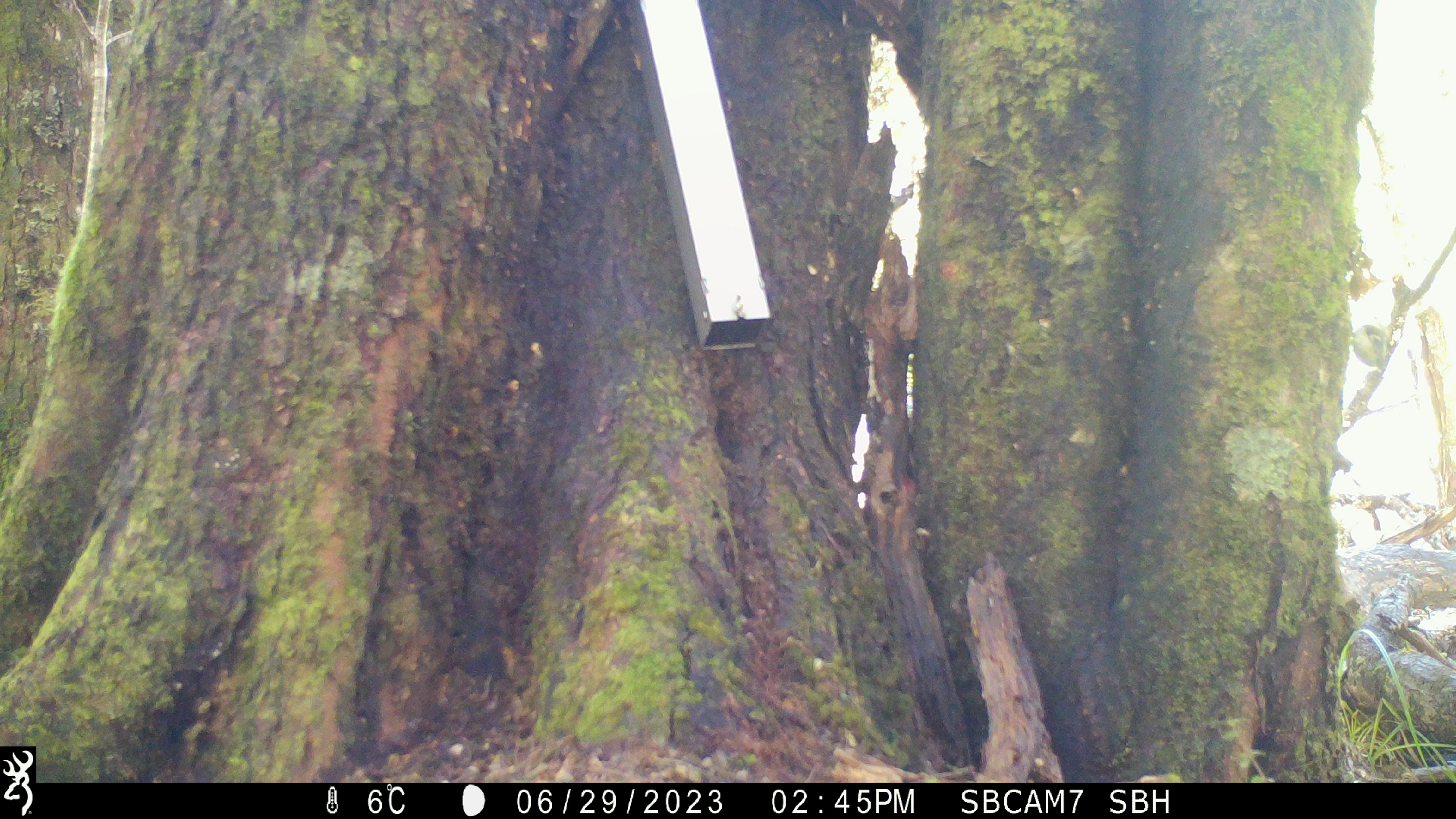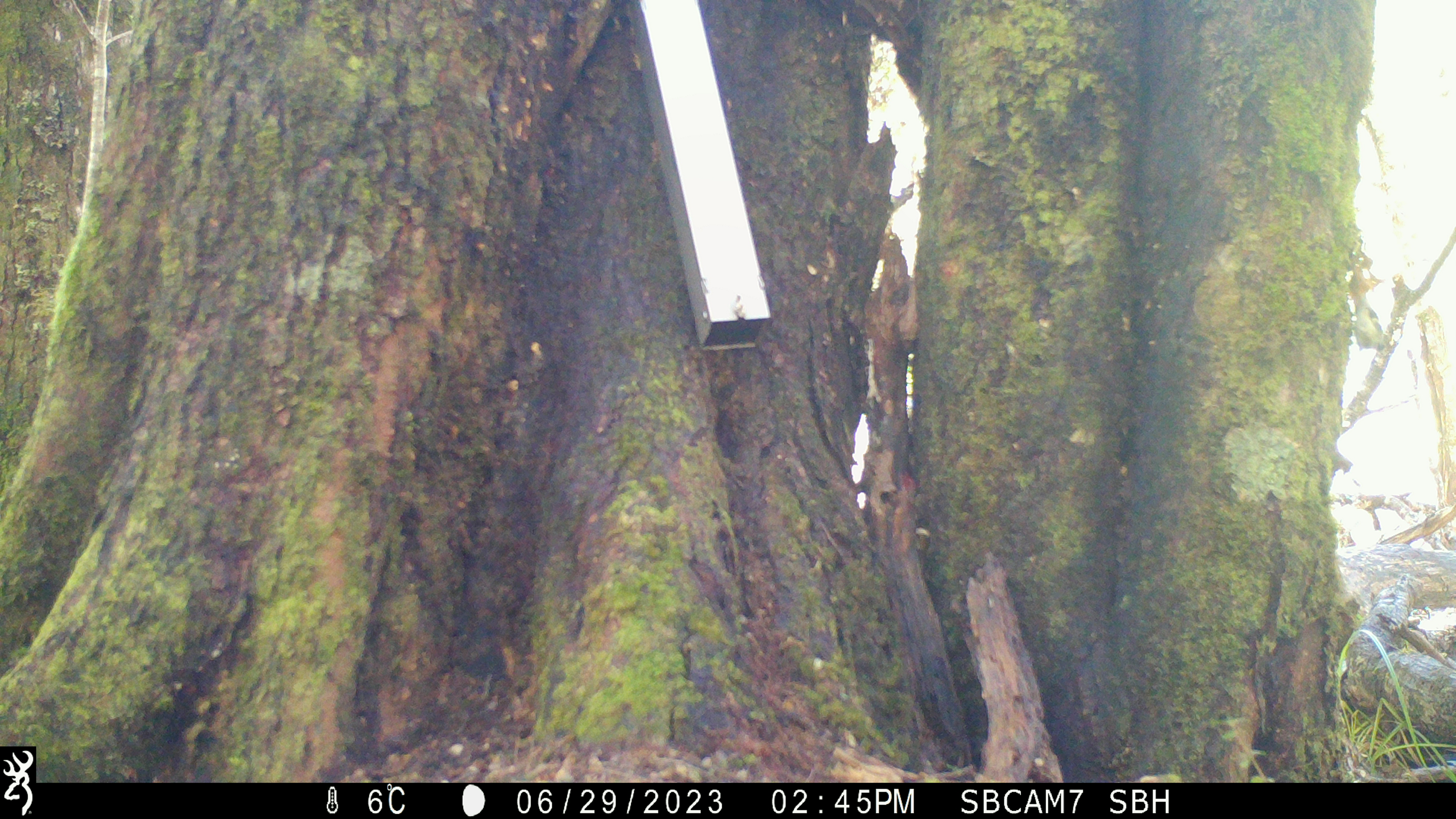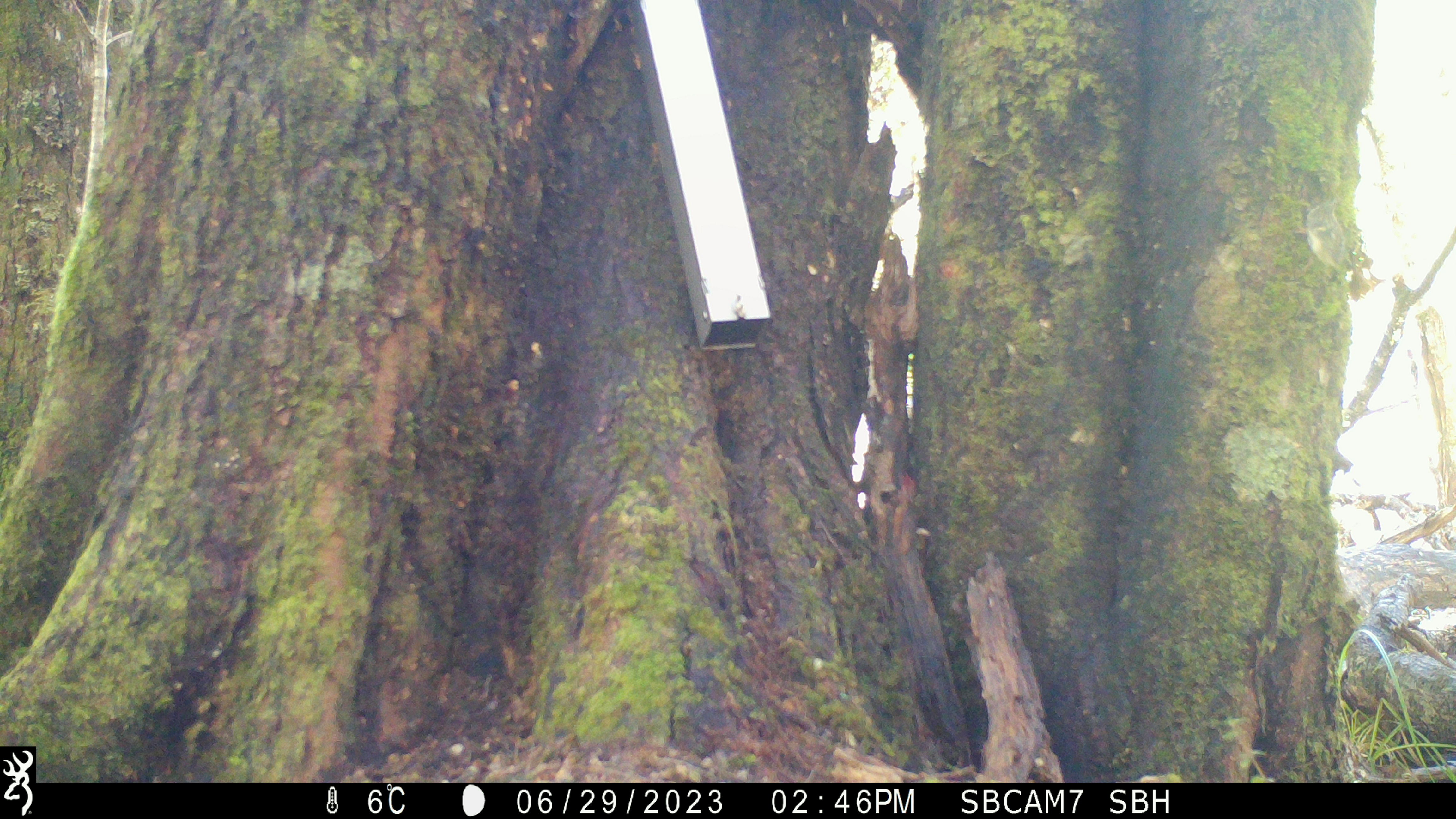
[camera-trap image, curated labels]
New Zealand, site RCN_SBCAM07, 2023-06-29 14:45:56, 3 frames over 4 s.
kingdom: Animalia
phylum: Chordata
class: Aves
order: Passeriformes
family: Acanthisittidae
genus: Acanthisitta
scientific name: Acanthisitta chloris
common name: rifleman